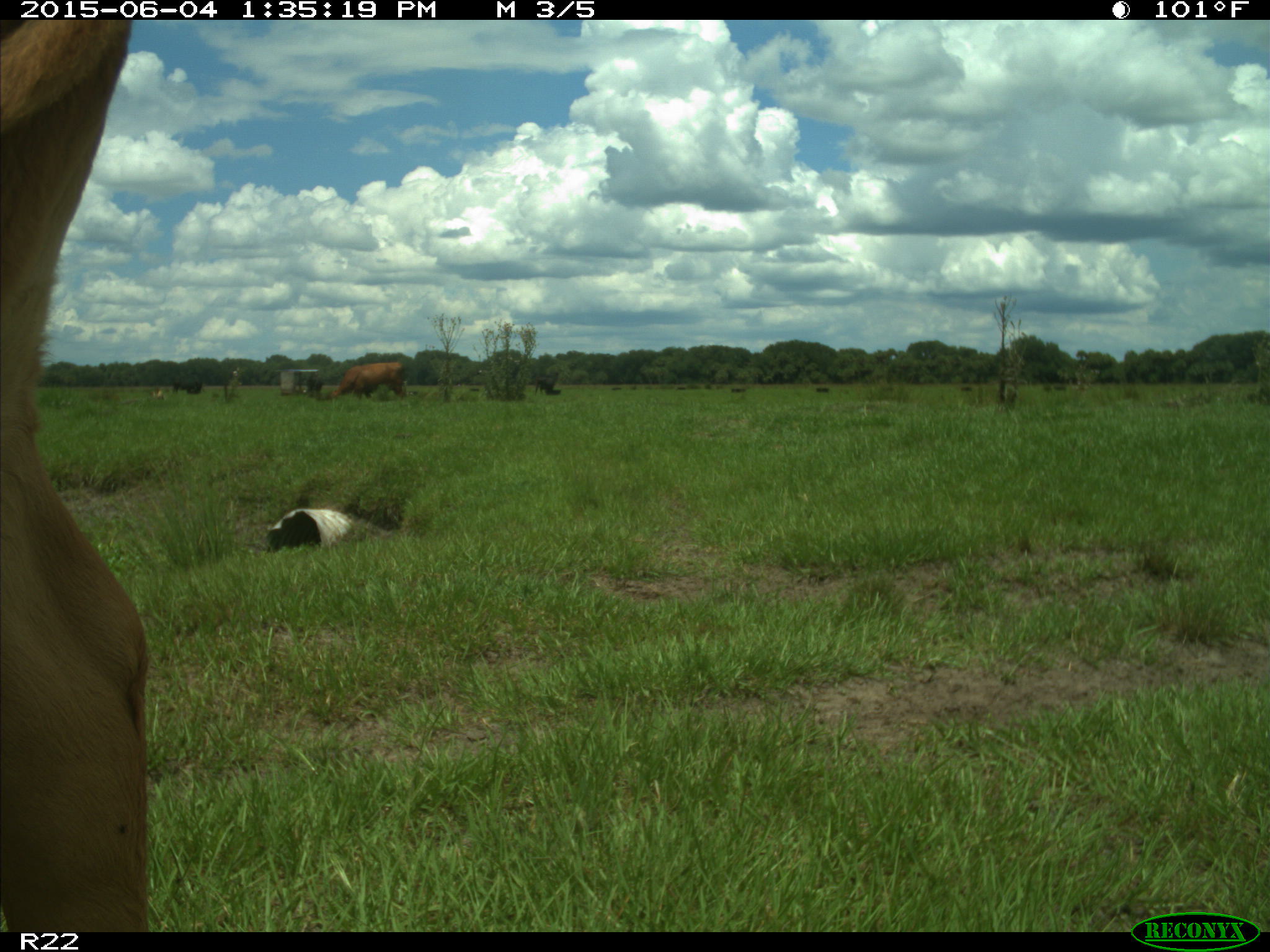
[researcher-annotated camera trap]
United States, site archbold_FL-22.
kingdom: Animalia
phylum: Chordata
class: Mammalia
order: Artiodactyla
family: Bovidae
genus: Bos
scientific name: Bos taurus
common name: domestic cow